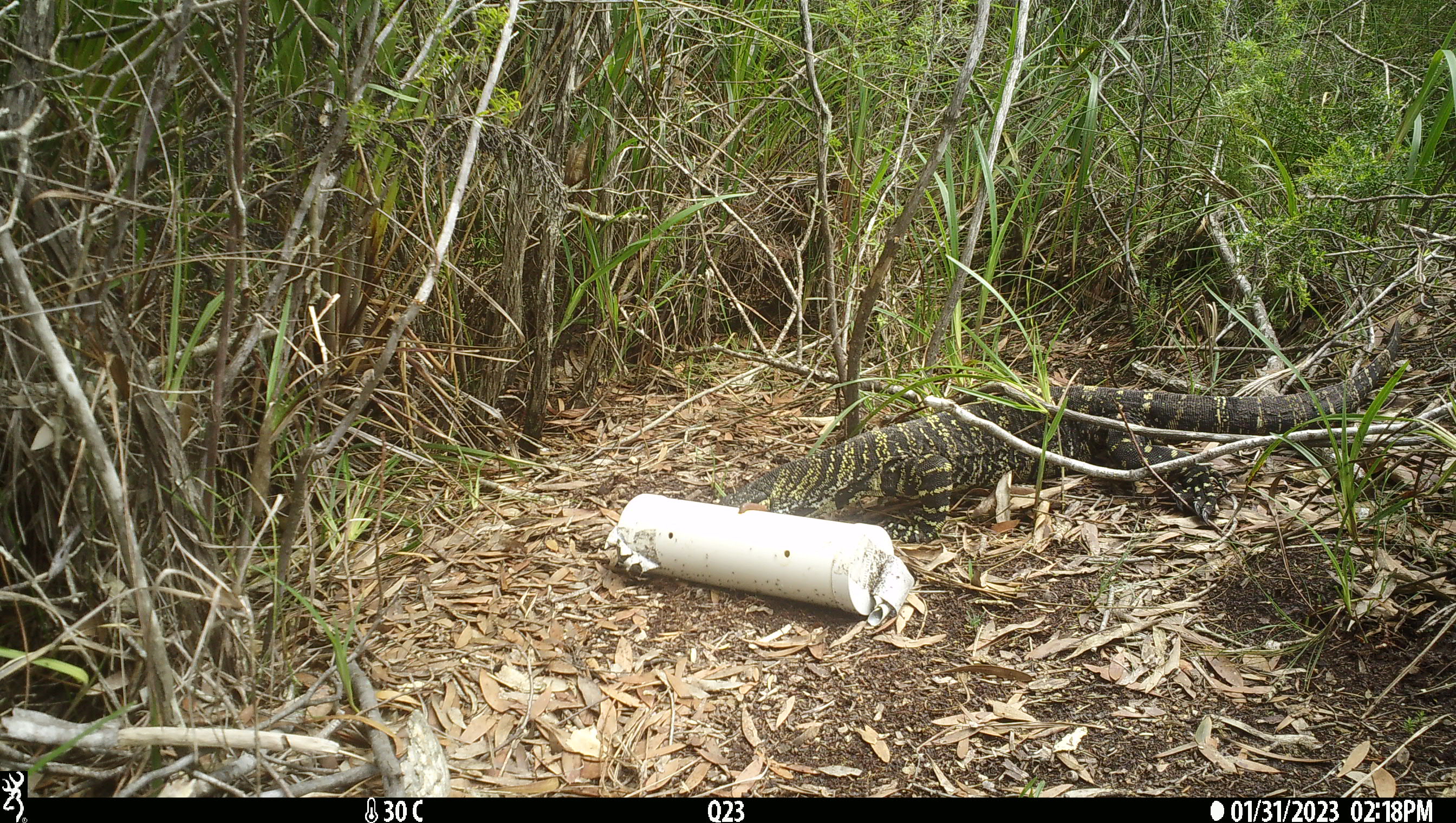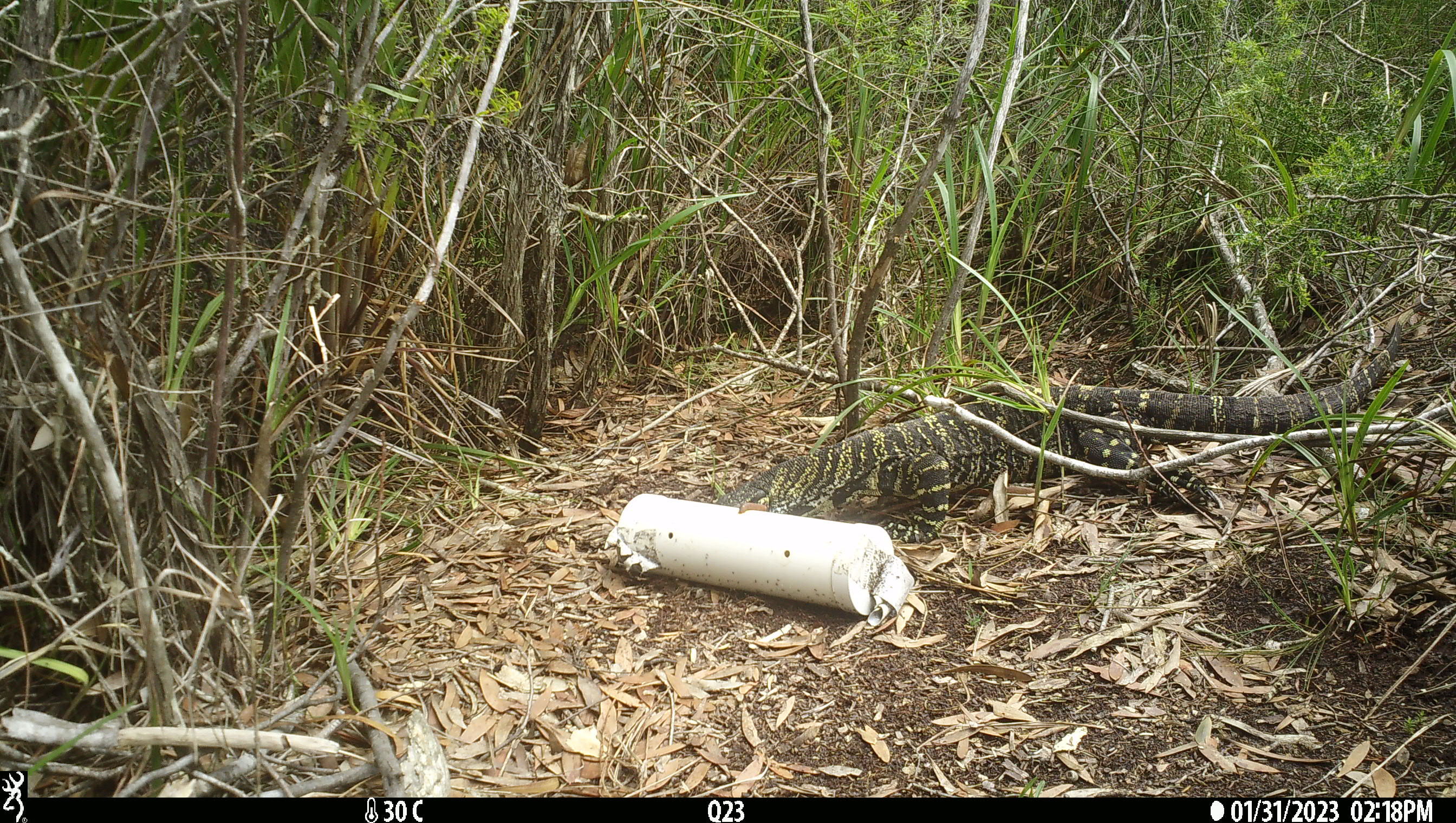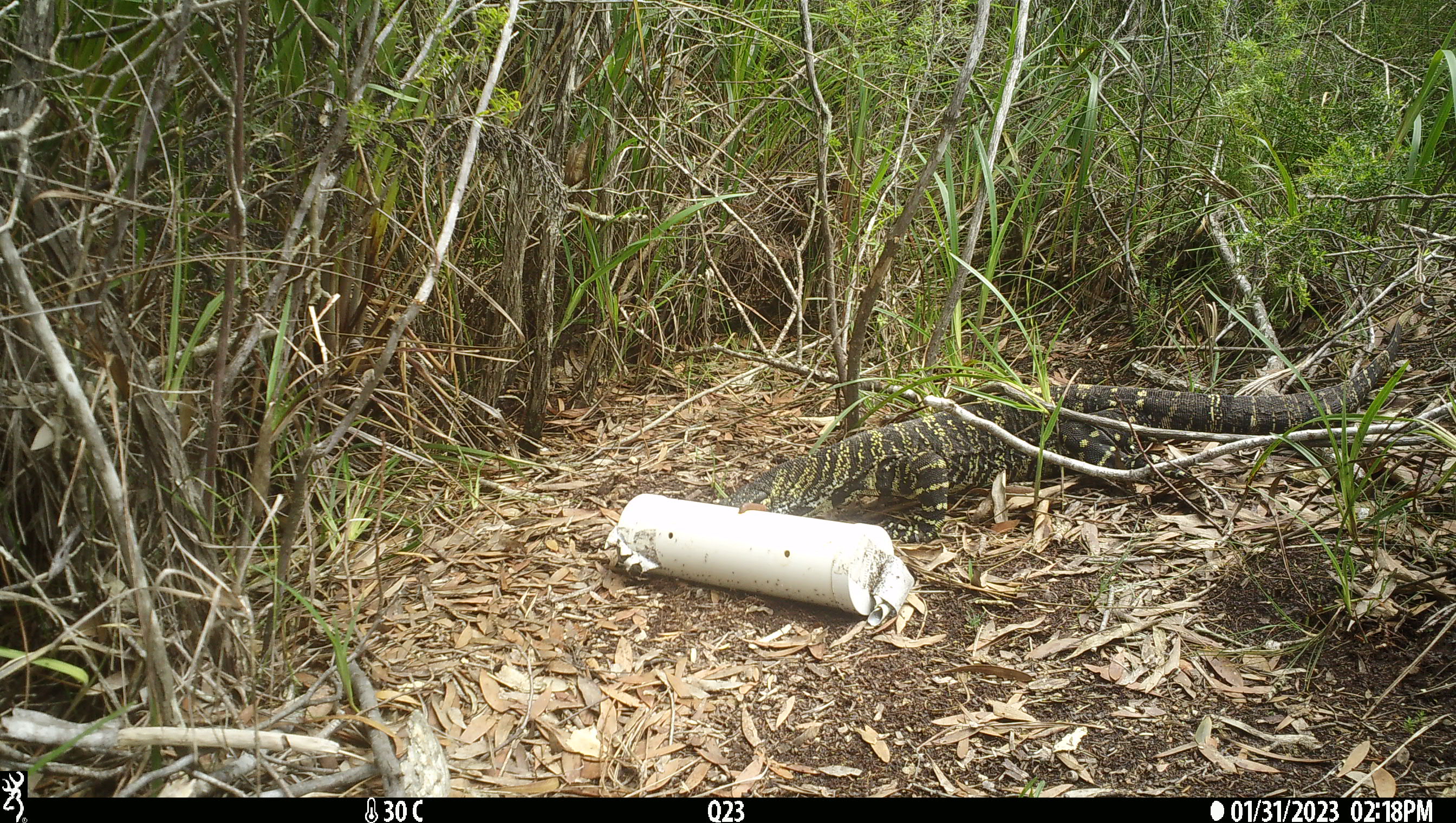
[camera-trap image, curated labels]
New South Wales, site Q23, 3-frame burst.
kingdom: Animalia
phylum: Chordata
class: Reptilia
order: Squamata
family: Varanidae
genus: Varanus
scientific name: Varanus varius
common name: lace monitor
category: goanna